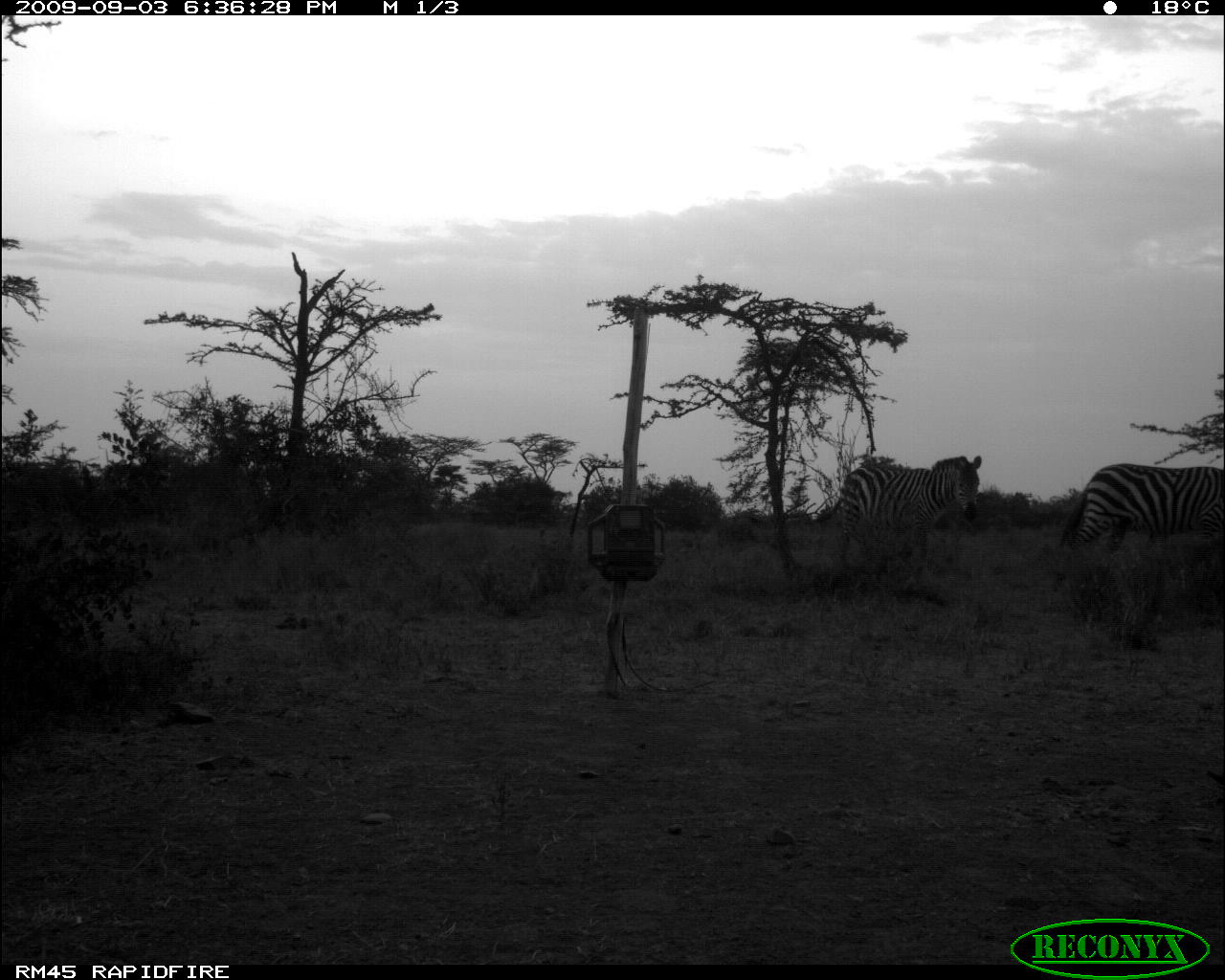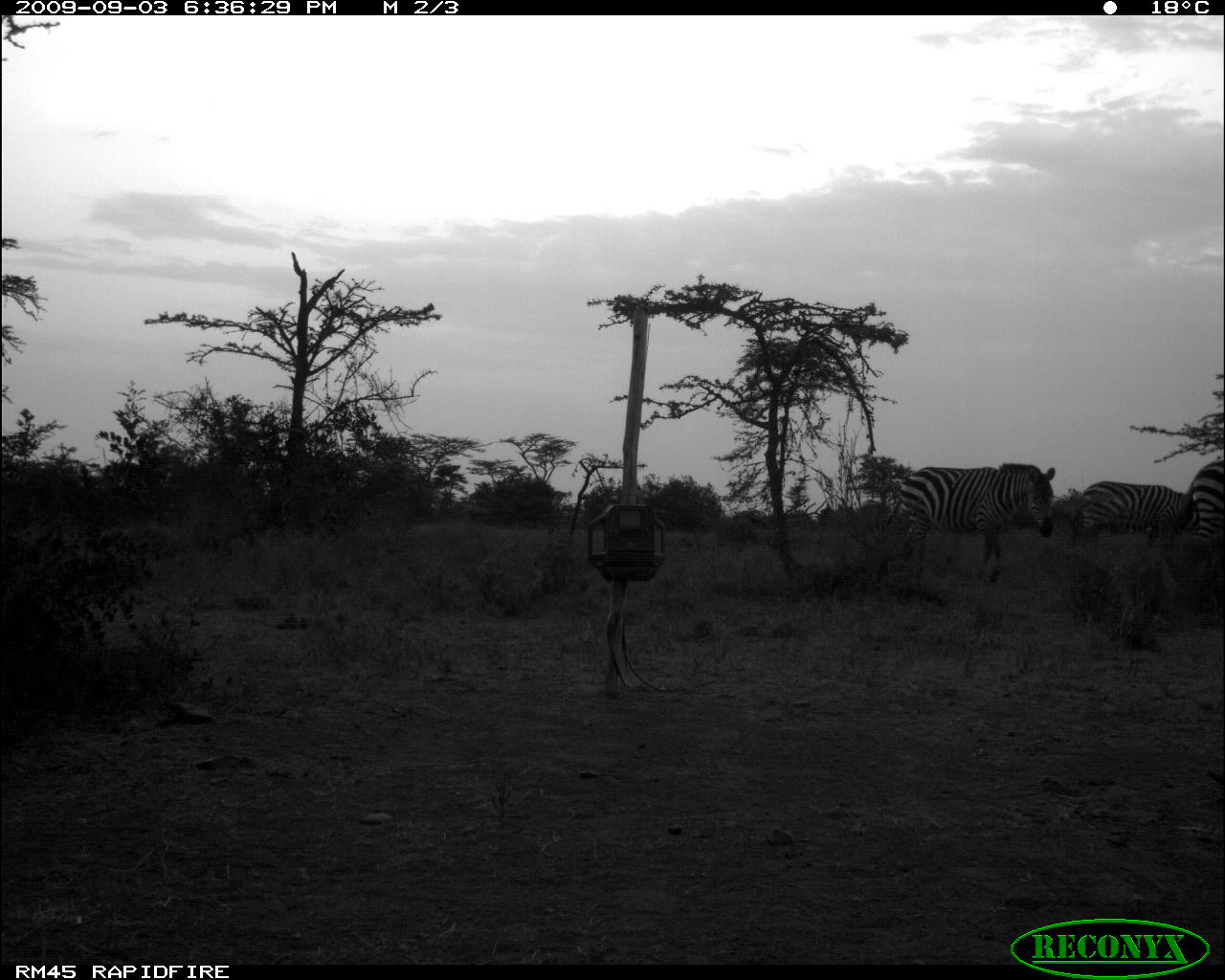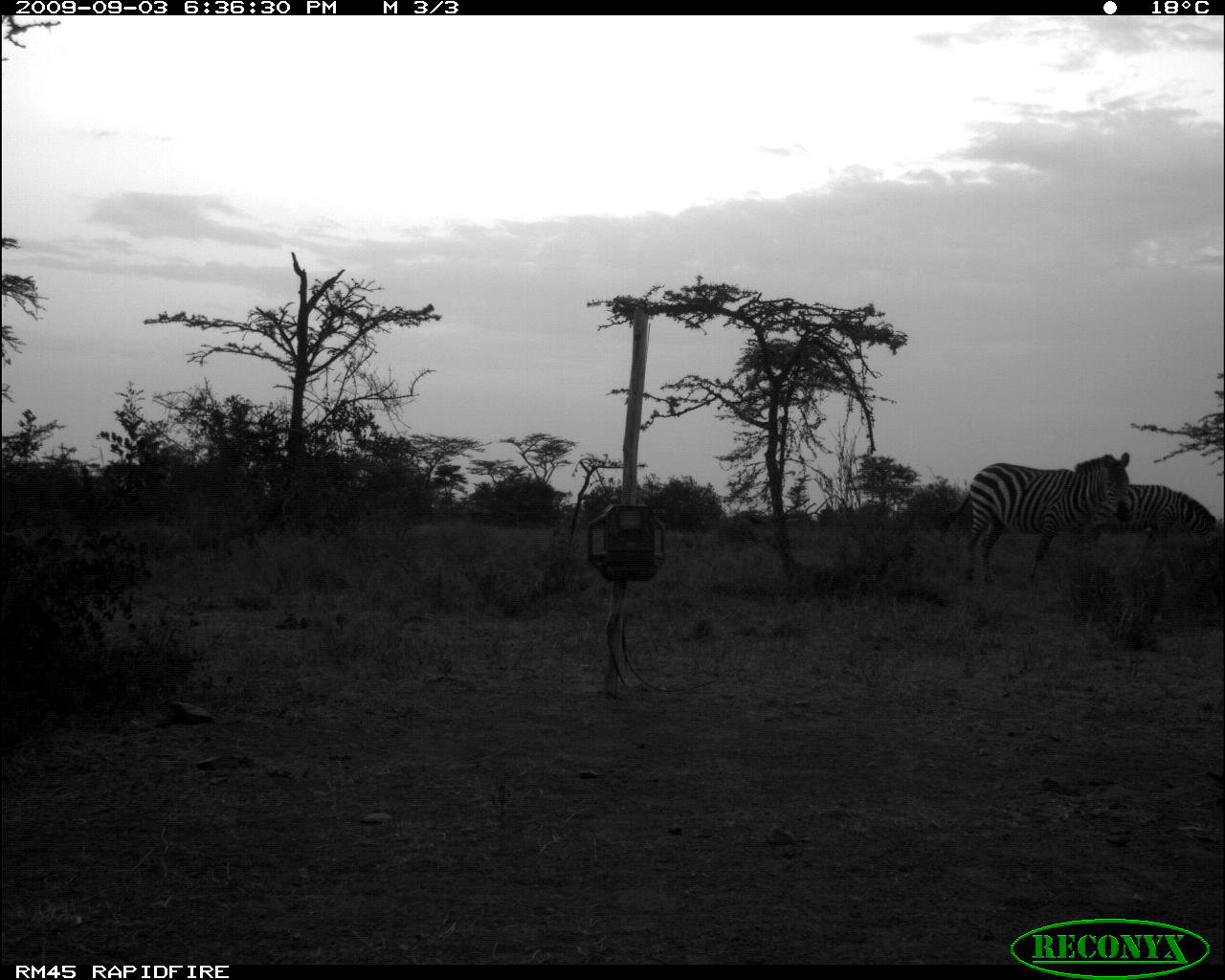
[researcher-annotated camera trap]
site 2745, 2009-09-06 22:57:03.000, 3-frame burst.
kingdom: Animalia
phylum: Chordata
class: Mammalia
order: Perissodactyla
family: Equidae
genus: Equus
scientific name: Equus quagga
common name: plains zebra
Equus quagga (plains zebra), count 1.